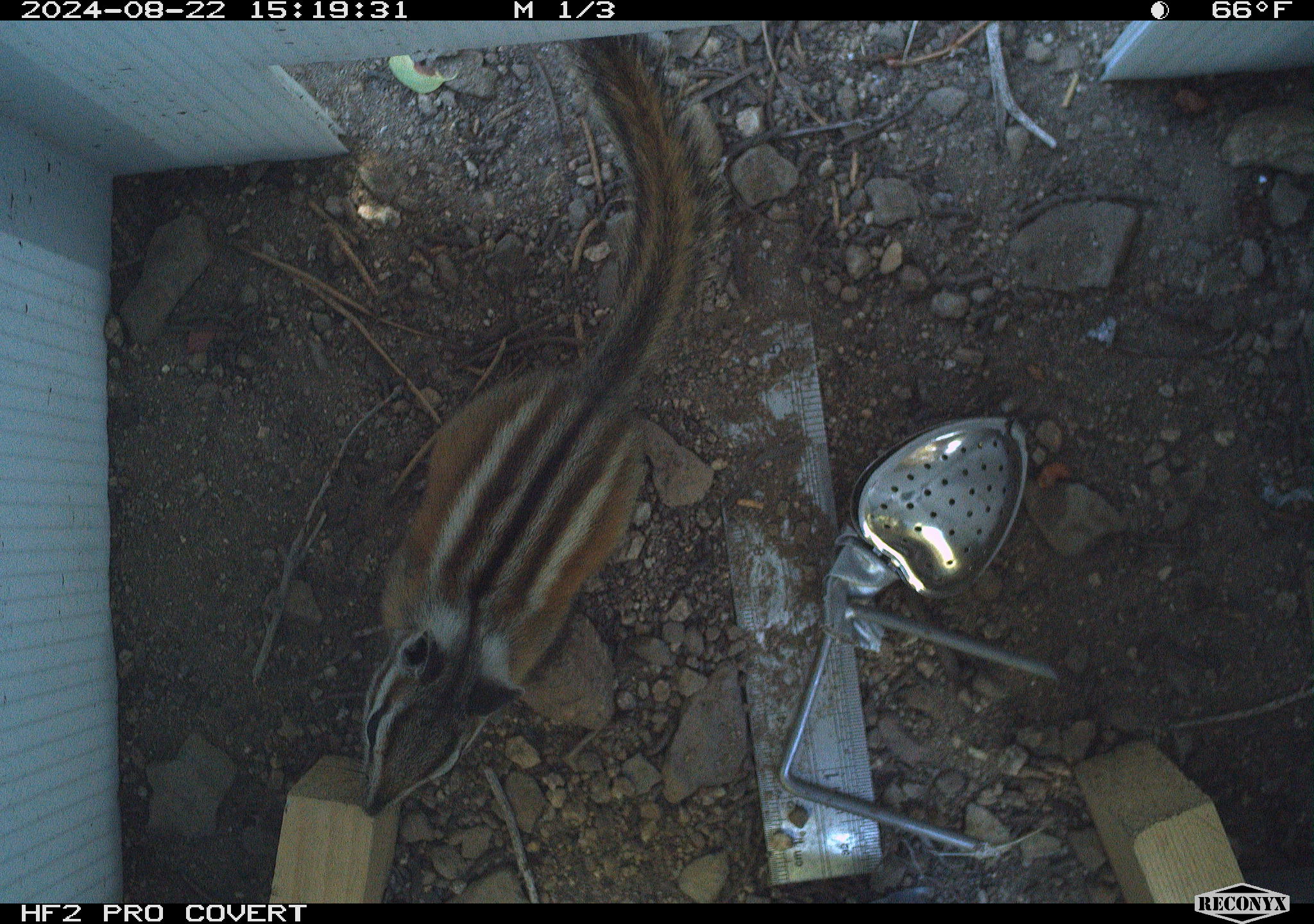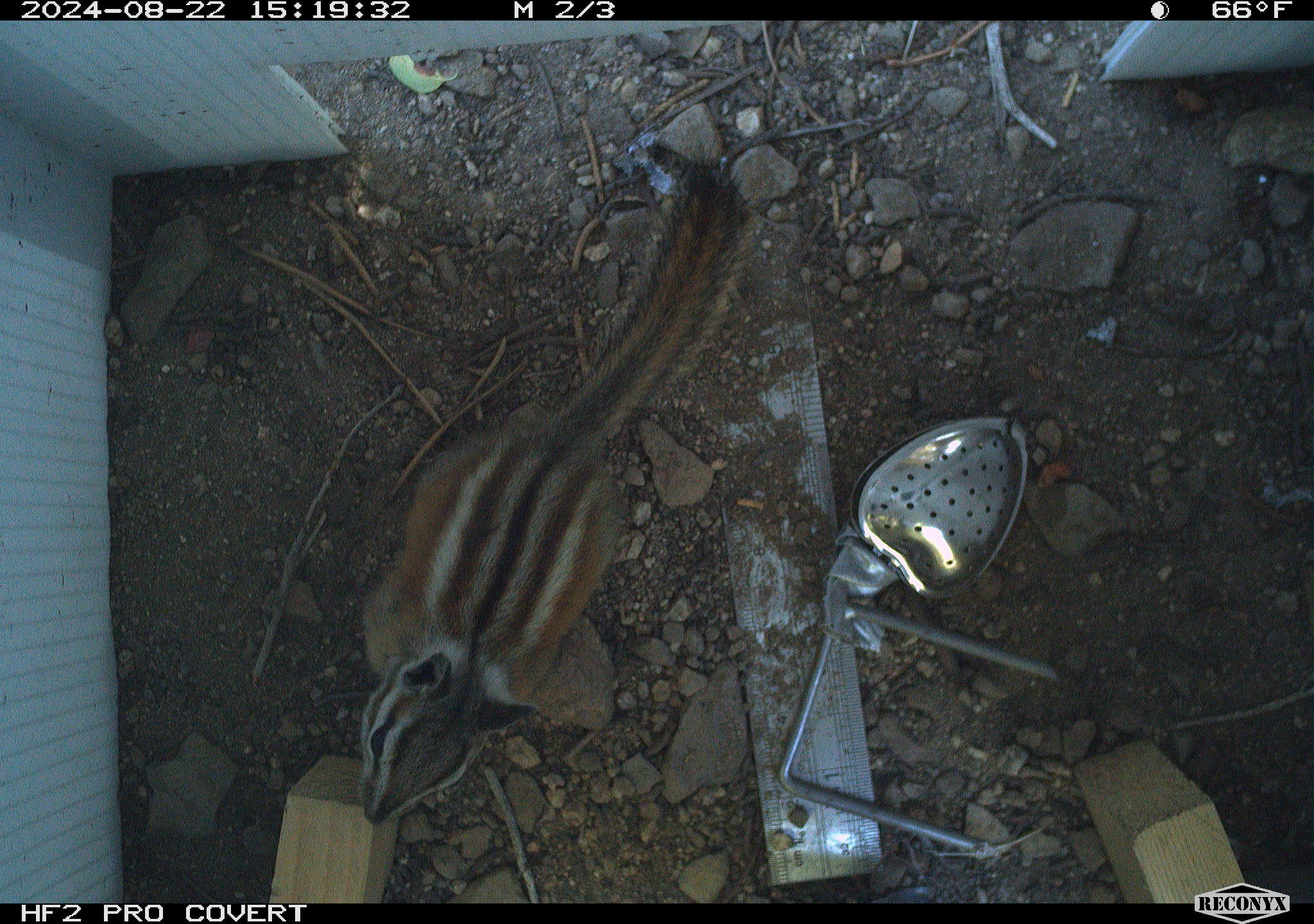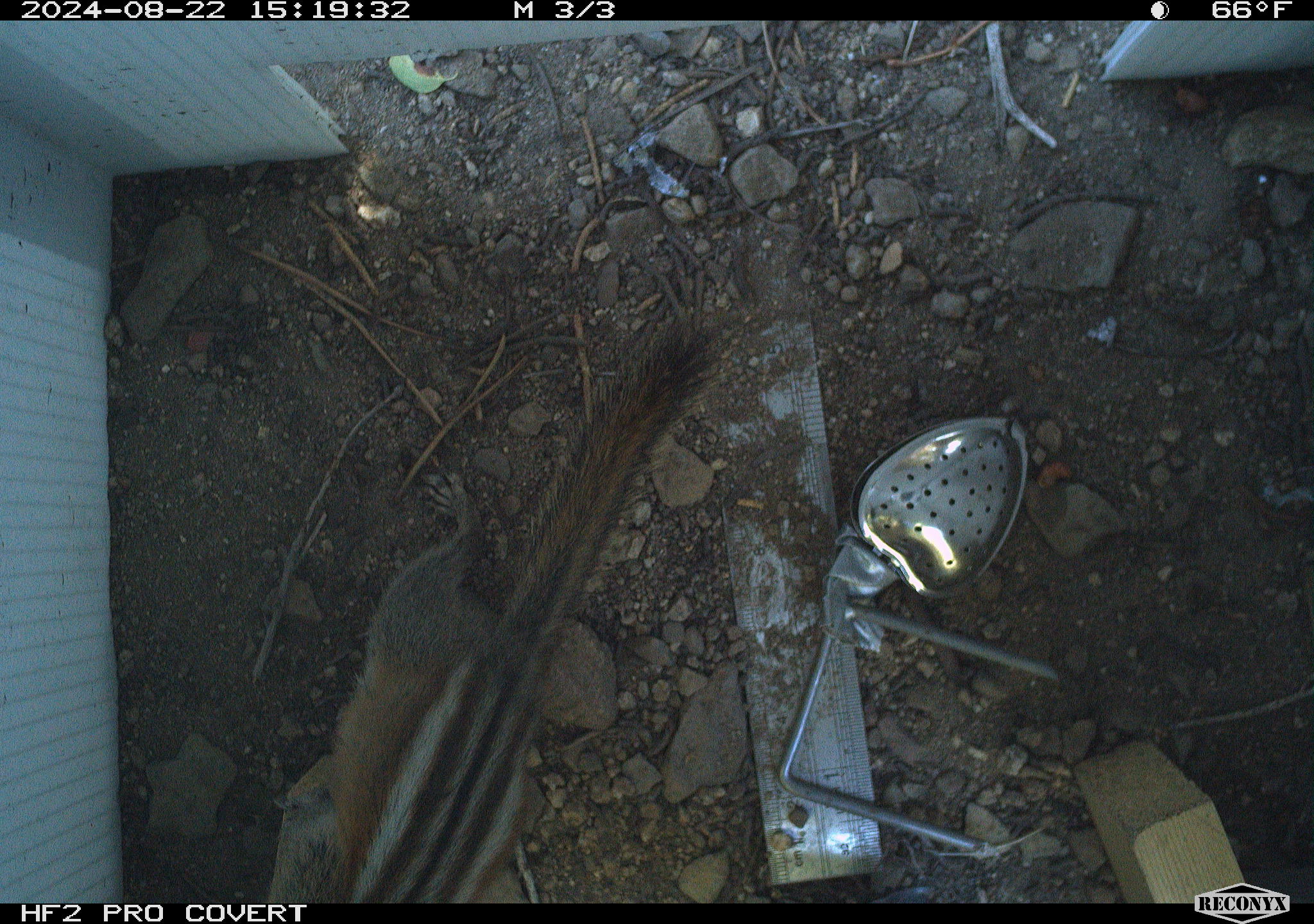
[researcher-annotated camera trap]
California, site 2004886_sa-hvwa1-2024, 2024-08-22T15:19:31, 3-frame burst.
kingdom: Animalia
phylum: Chordata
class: Mammalia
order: Rodentia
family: Sciuridae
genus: Neotamias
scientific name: Neotamias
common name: western chipmunks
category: neotamias species